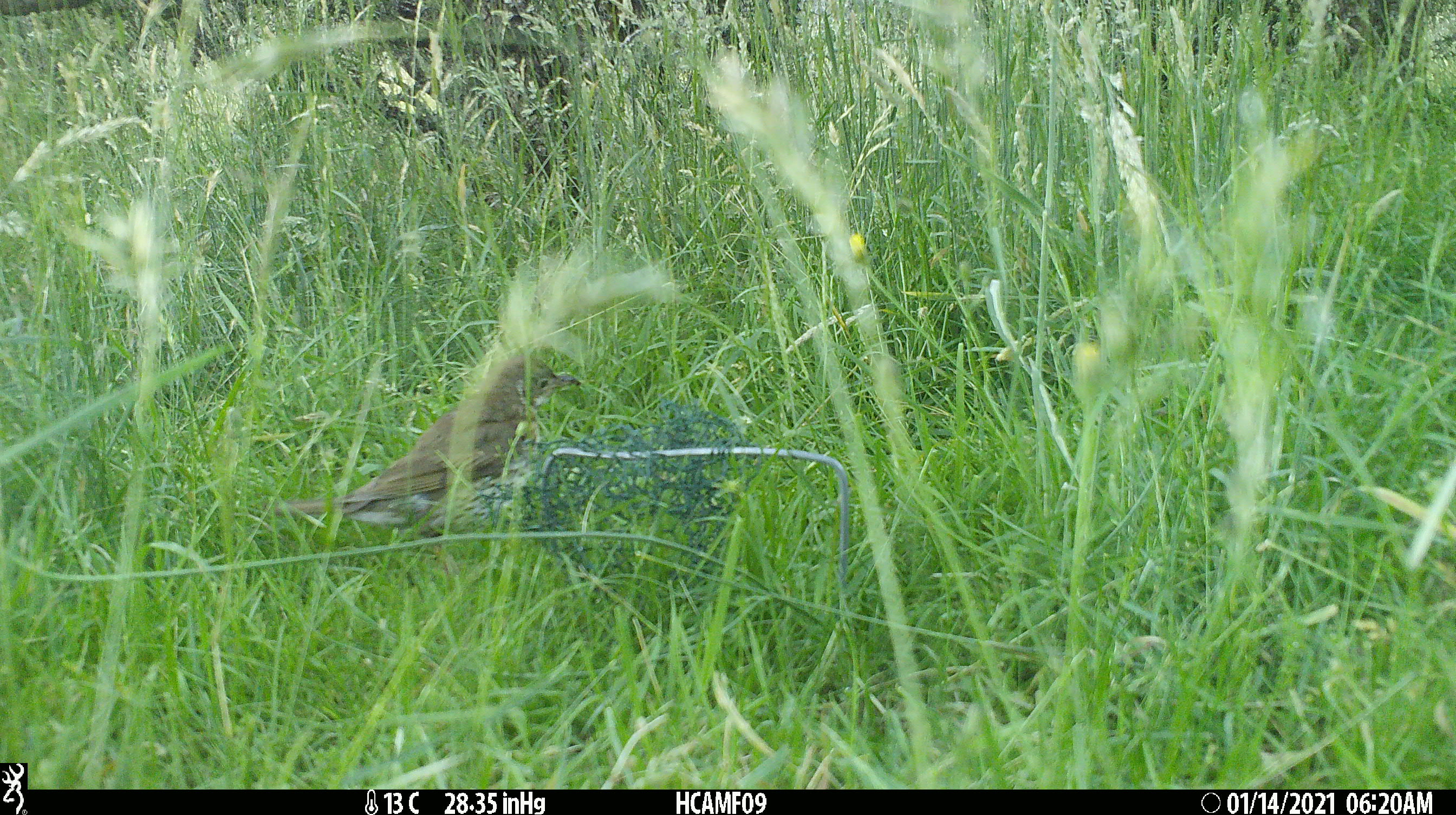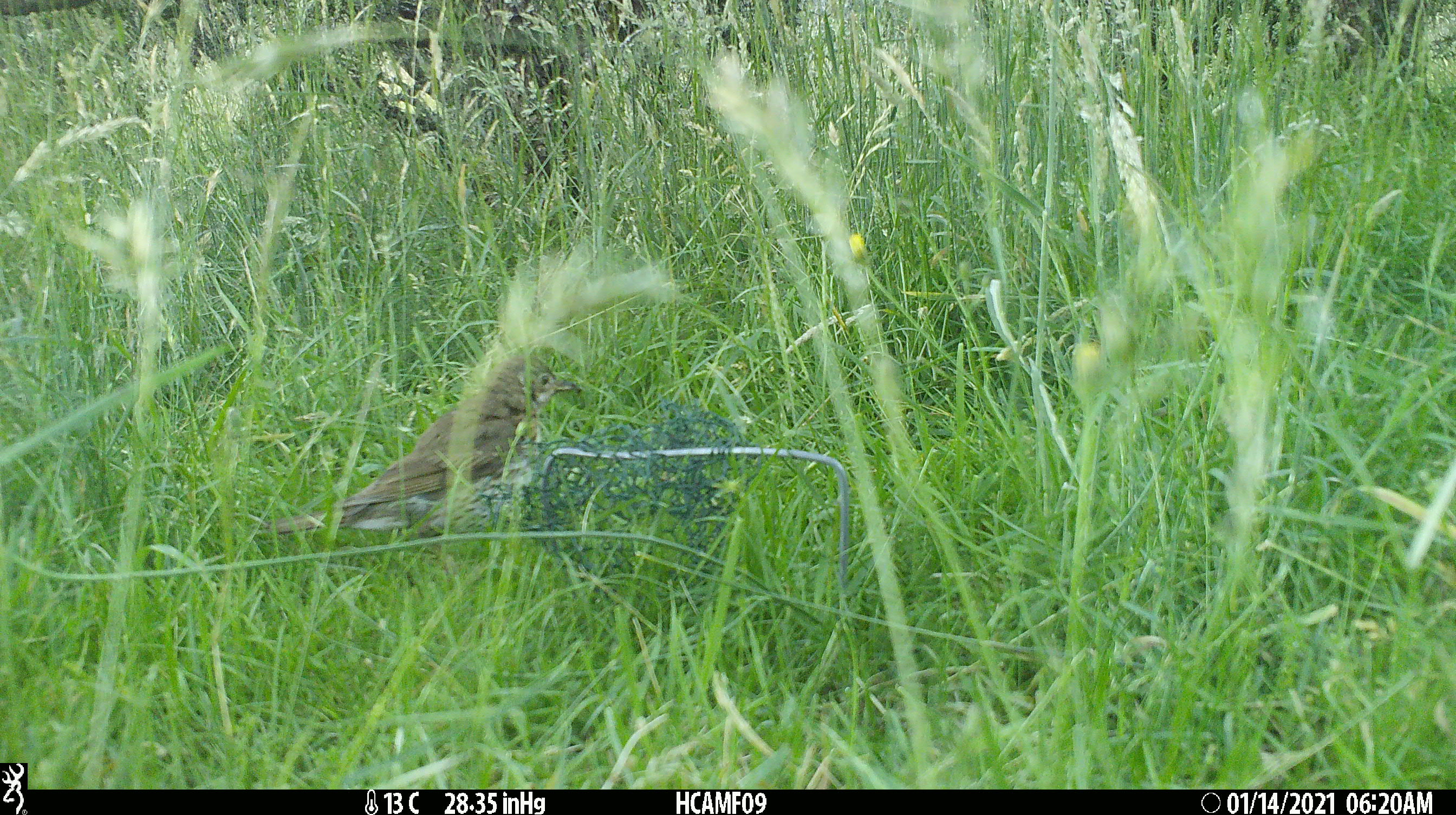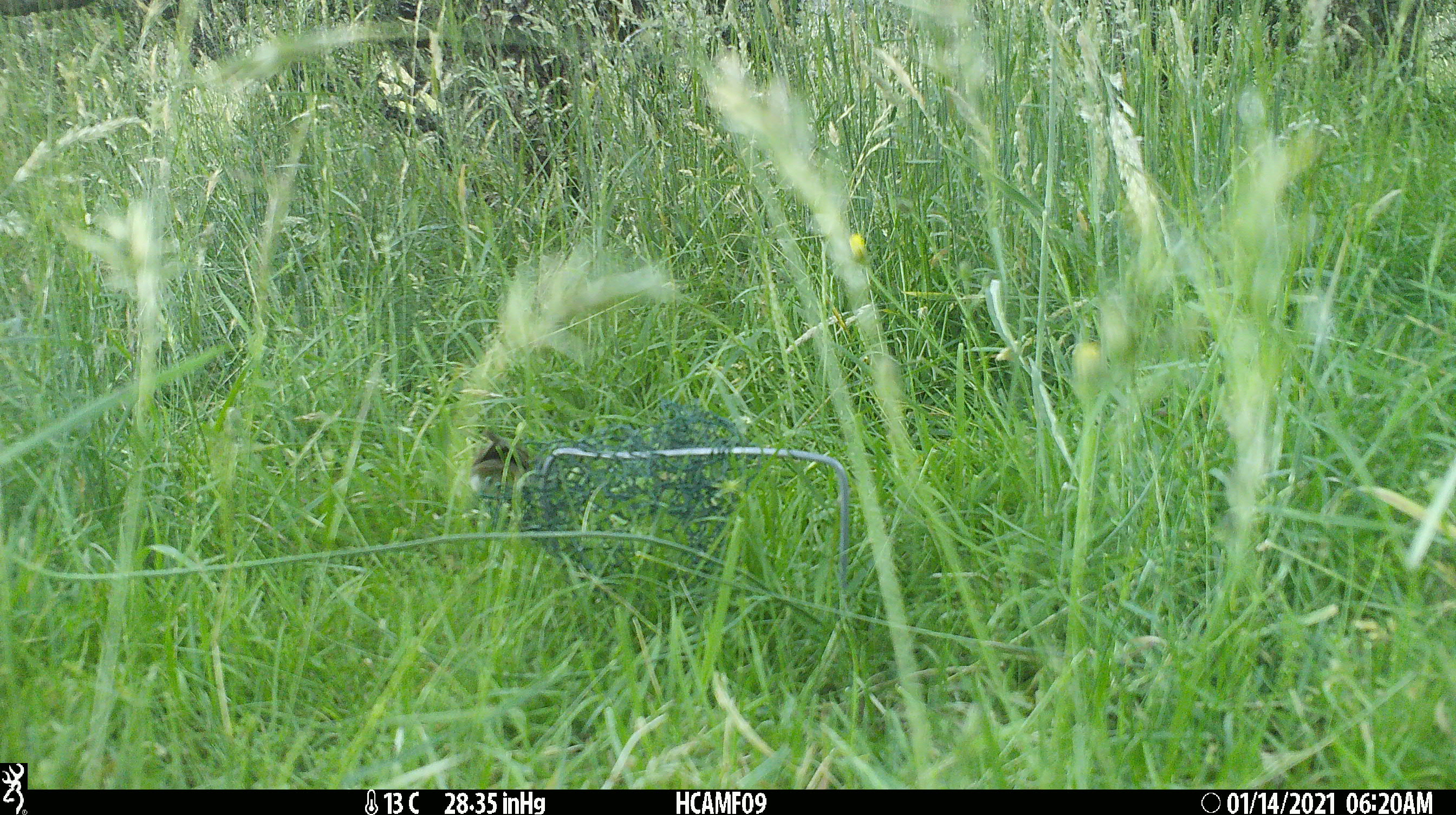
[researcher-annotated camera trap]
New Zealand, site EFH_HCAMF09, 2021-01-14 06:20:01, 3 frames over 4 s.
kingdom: Animalia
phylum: Chordata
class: Aves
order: Passeriformes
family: Turdidae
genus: Turdus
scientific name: Turdus philomelos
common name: song thrush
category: thrush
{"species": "thrush (song thrush) (Turdus philomelos)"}